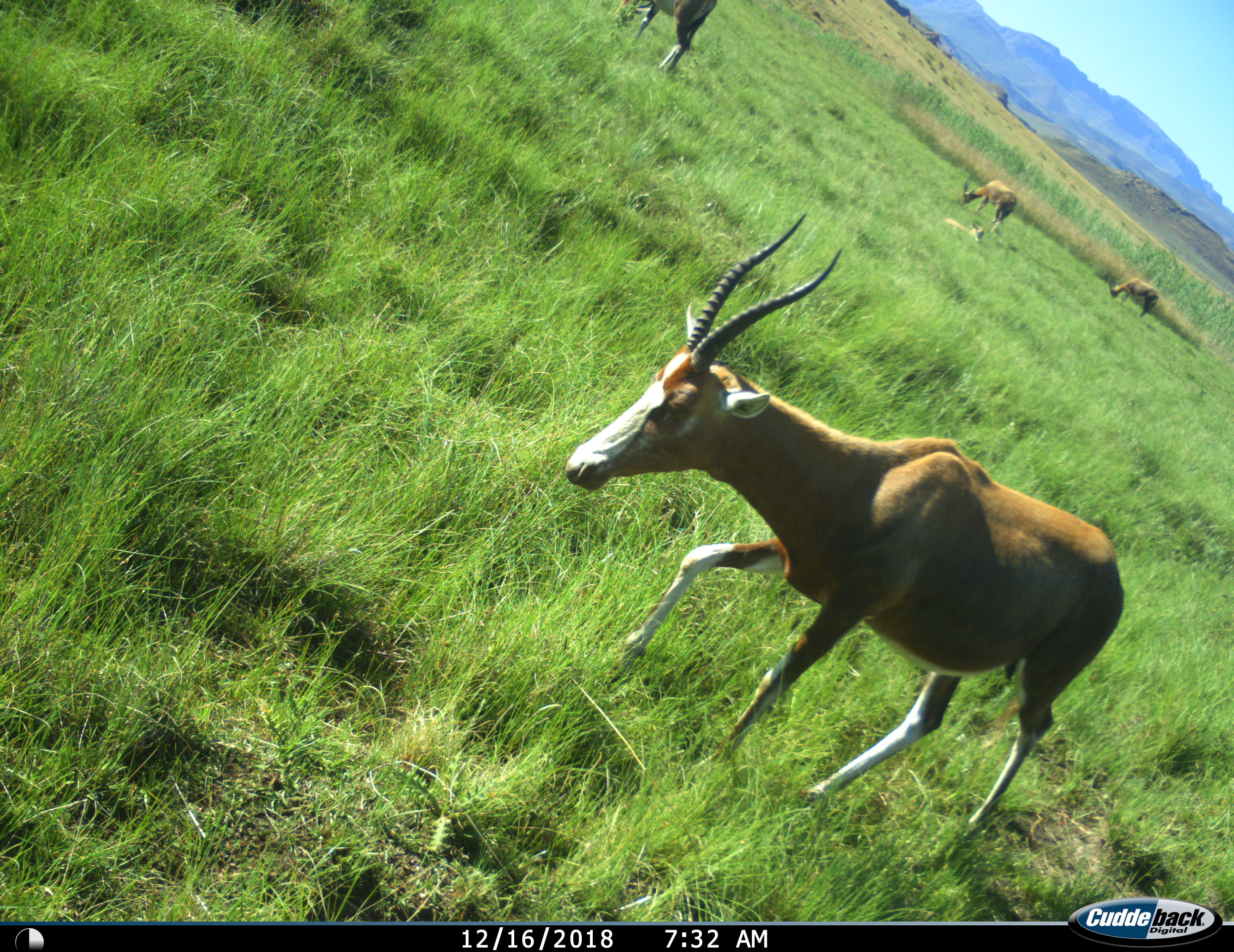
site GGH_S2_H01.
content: unidentified animal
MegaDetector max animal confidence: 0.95